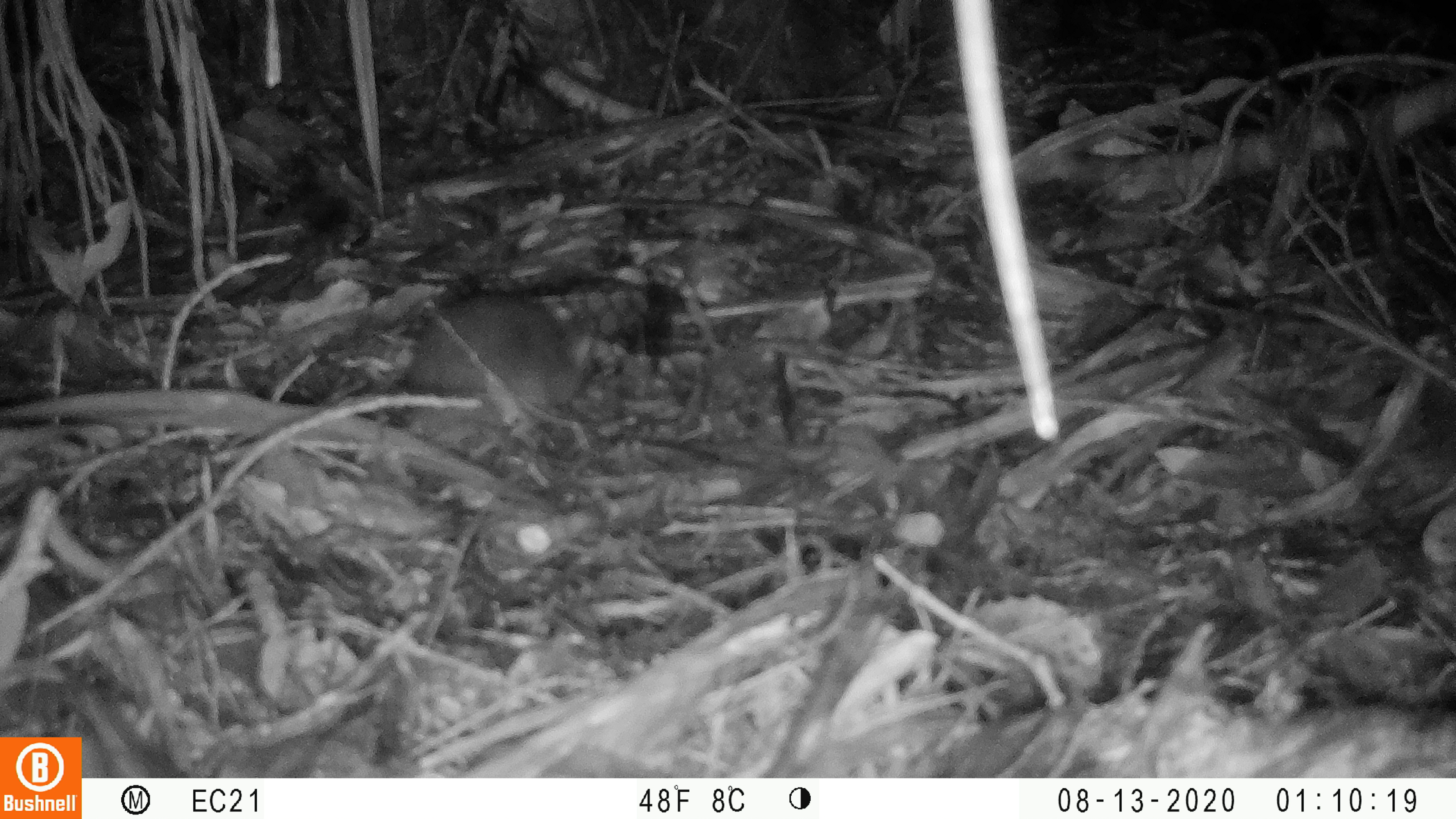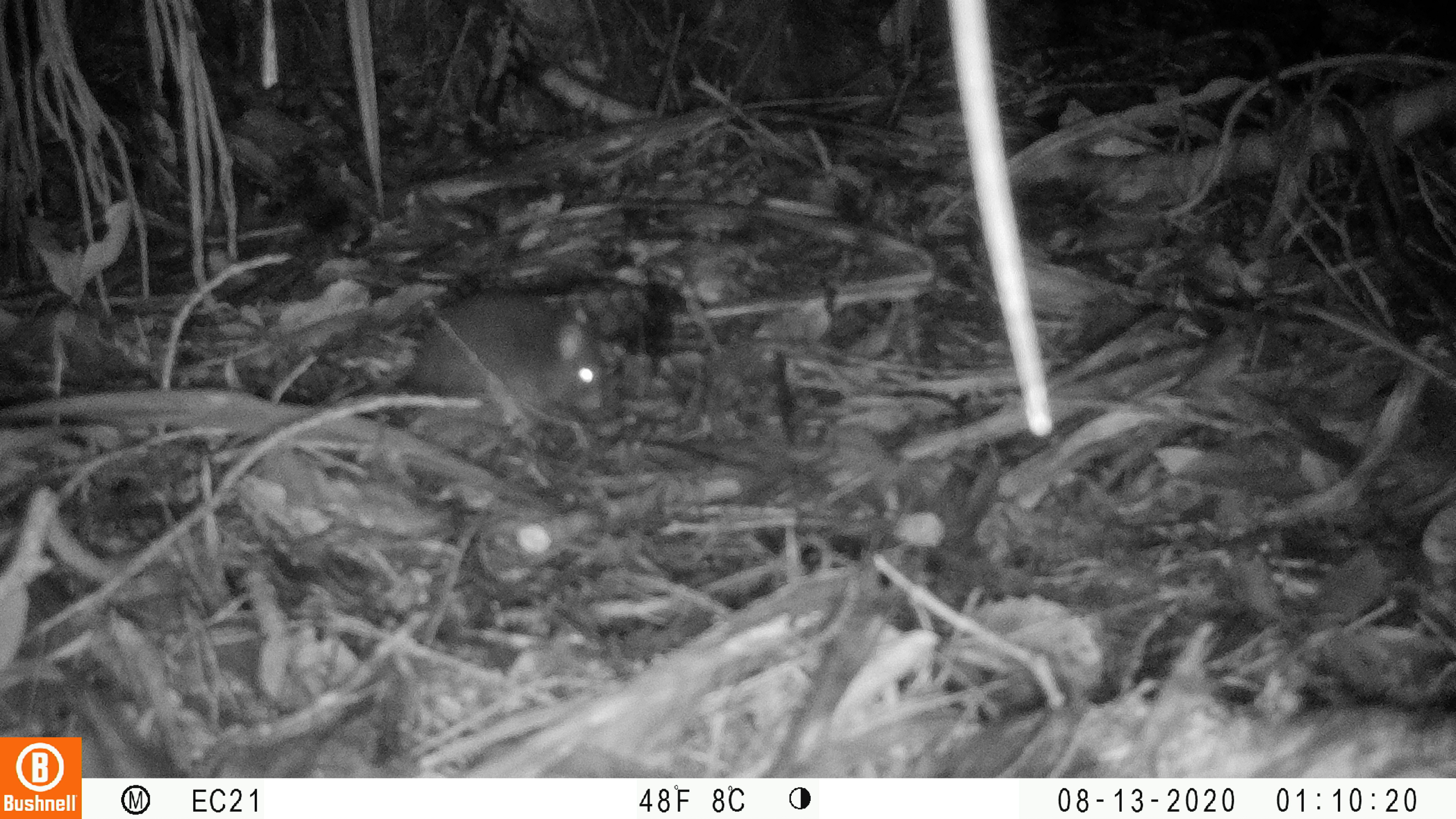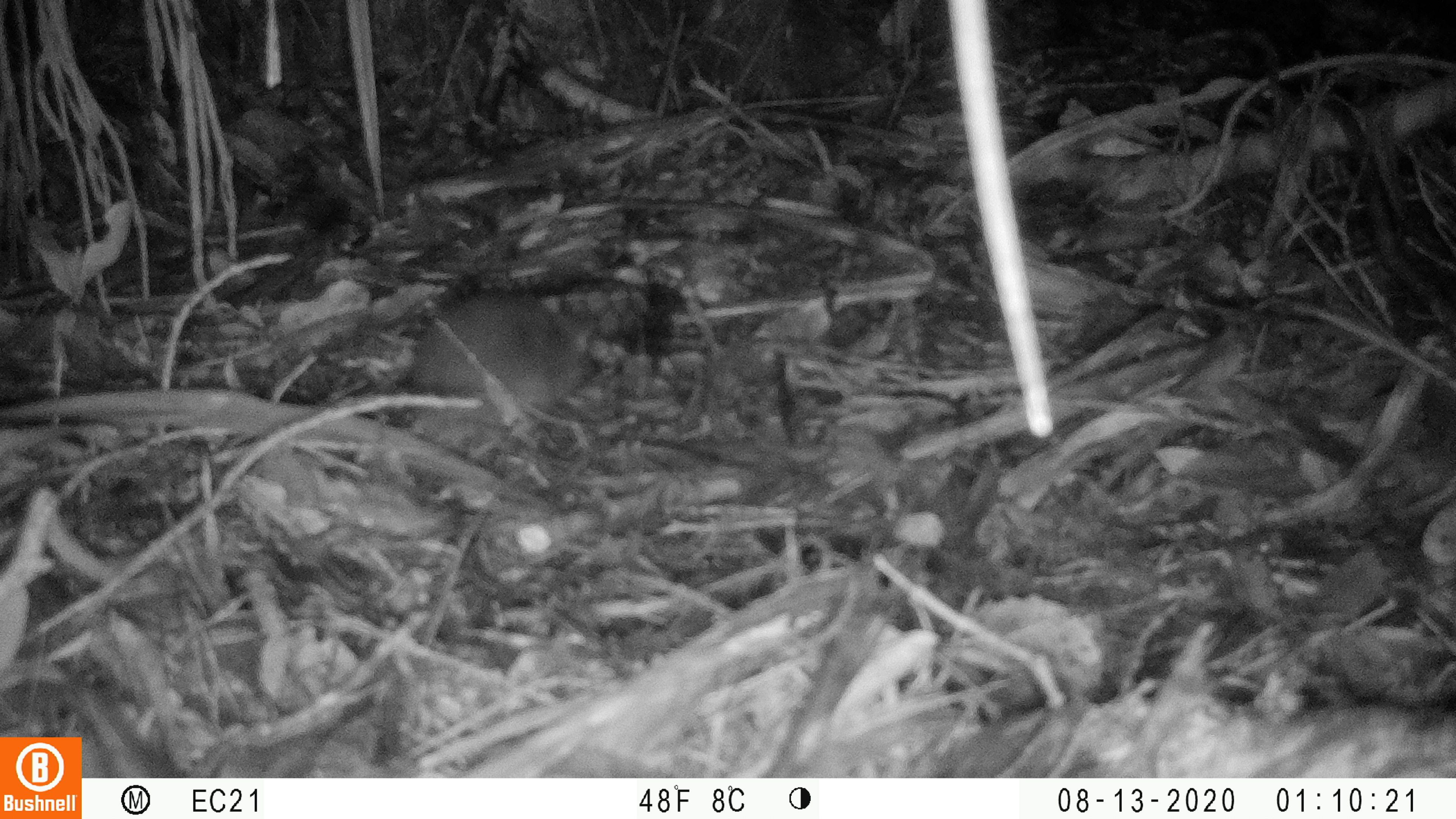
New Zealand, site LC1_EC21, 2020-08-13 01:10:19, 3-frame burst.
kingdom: Animalia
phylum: Chordata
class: Mammalia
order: Rodentia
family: Muridae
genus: Rattus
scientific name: Rattus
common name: rat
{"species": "rat (Rattus)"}